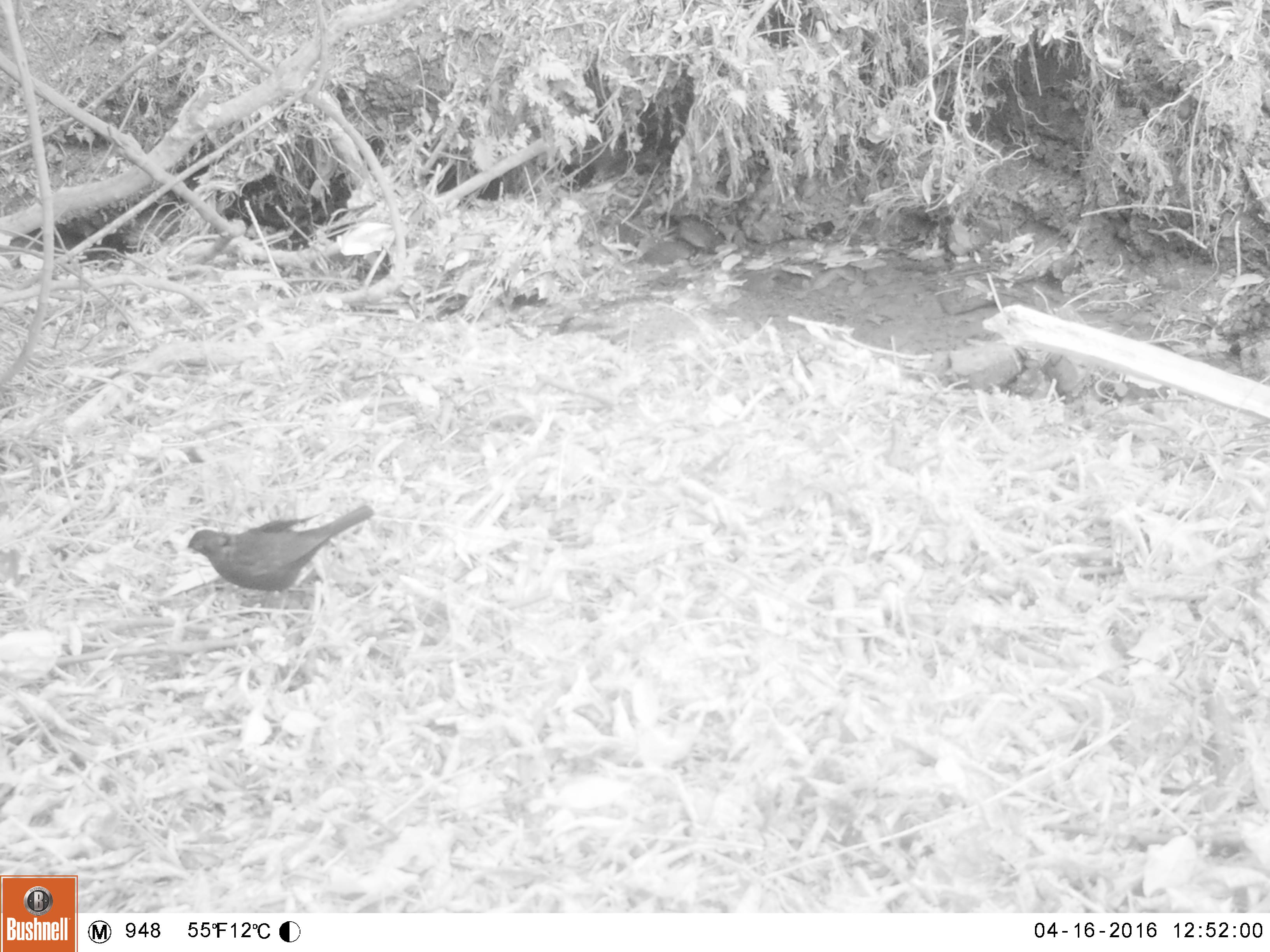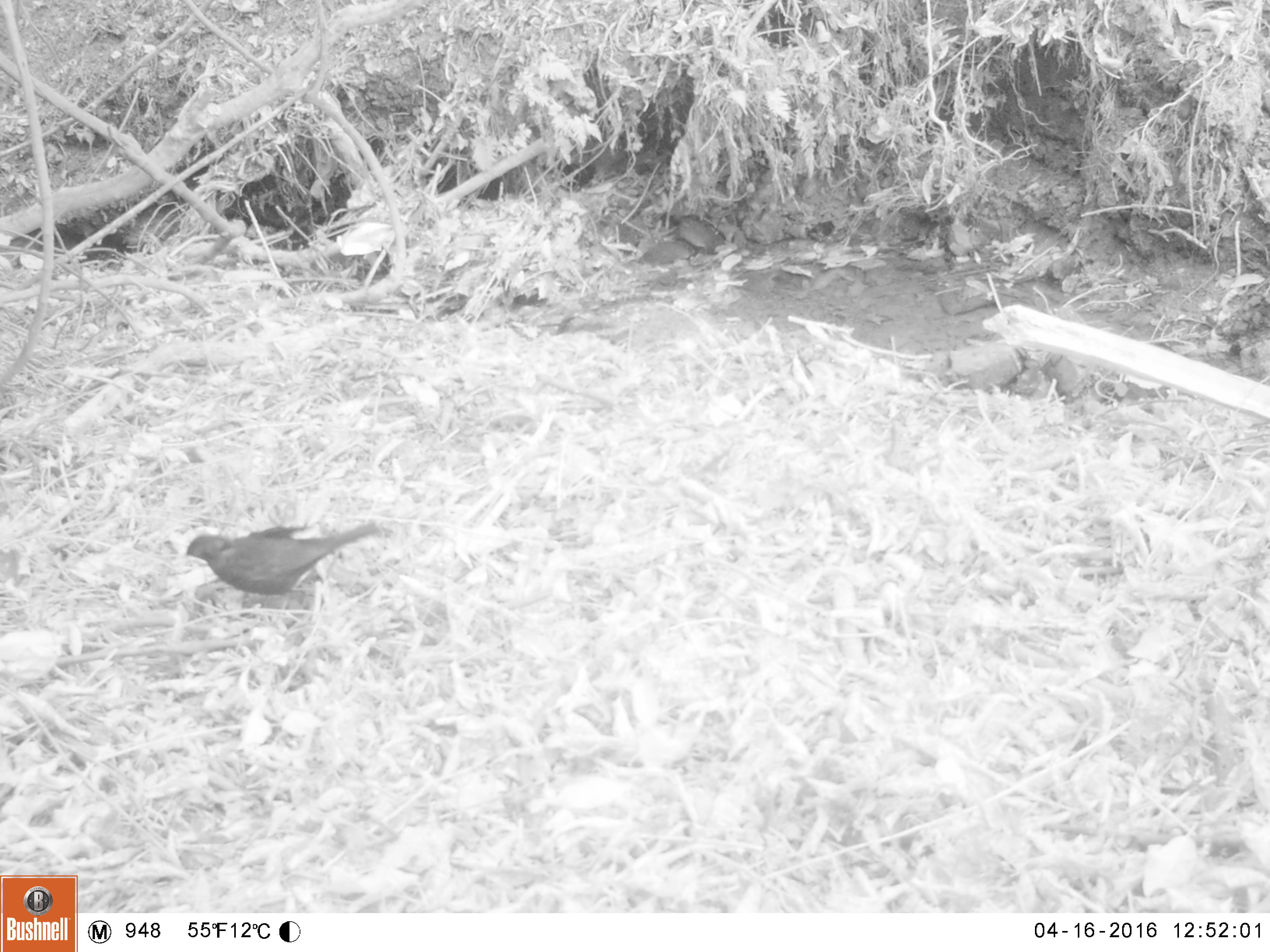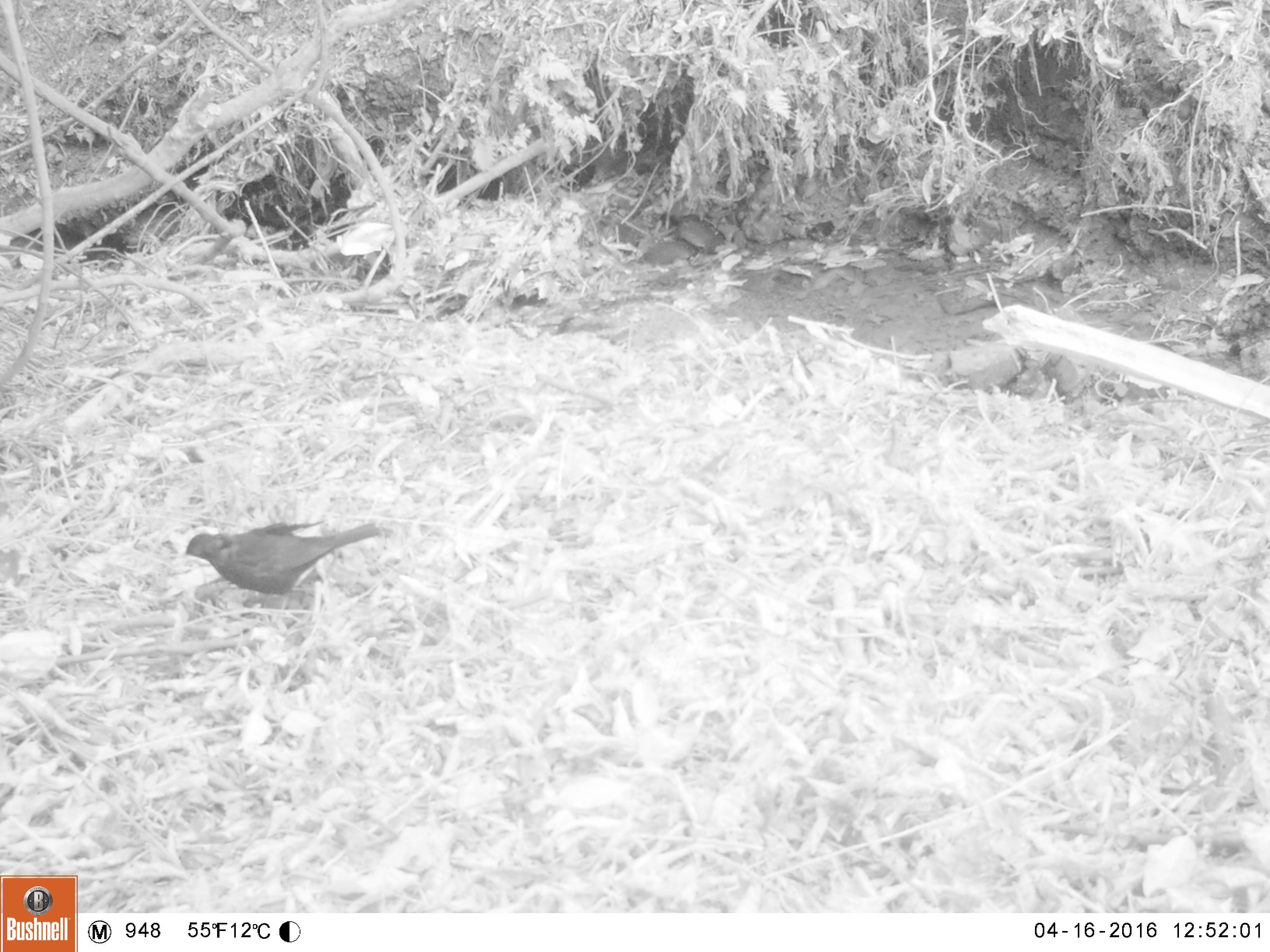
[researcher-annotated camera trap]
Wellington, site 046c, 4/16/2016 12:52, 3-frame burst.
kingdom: Animalia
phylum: Chordata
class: Aves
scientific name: Aves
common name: bird